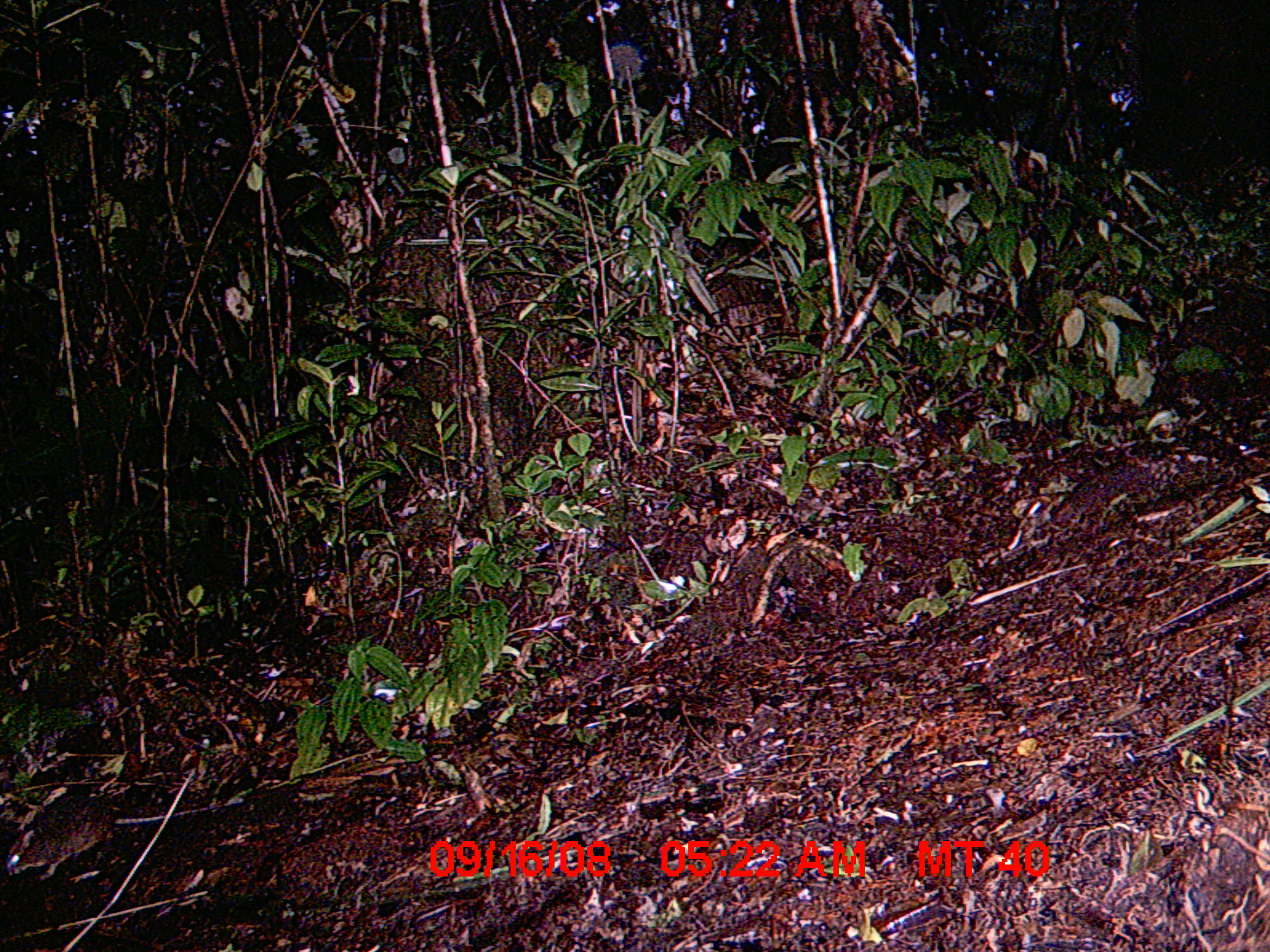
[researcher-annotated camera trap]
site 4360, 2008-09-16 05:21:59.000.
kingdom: Animalia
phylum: Chordata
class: Mammalia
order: Rodentia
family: Nesomyidae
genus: Nesomys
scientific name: Nesomys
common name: nesomys rodents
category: nesomys sp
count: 1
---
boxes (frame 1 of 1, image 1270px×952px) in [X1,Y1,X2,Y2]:
nesomys sp: [3,790,245,883]